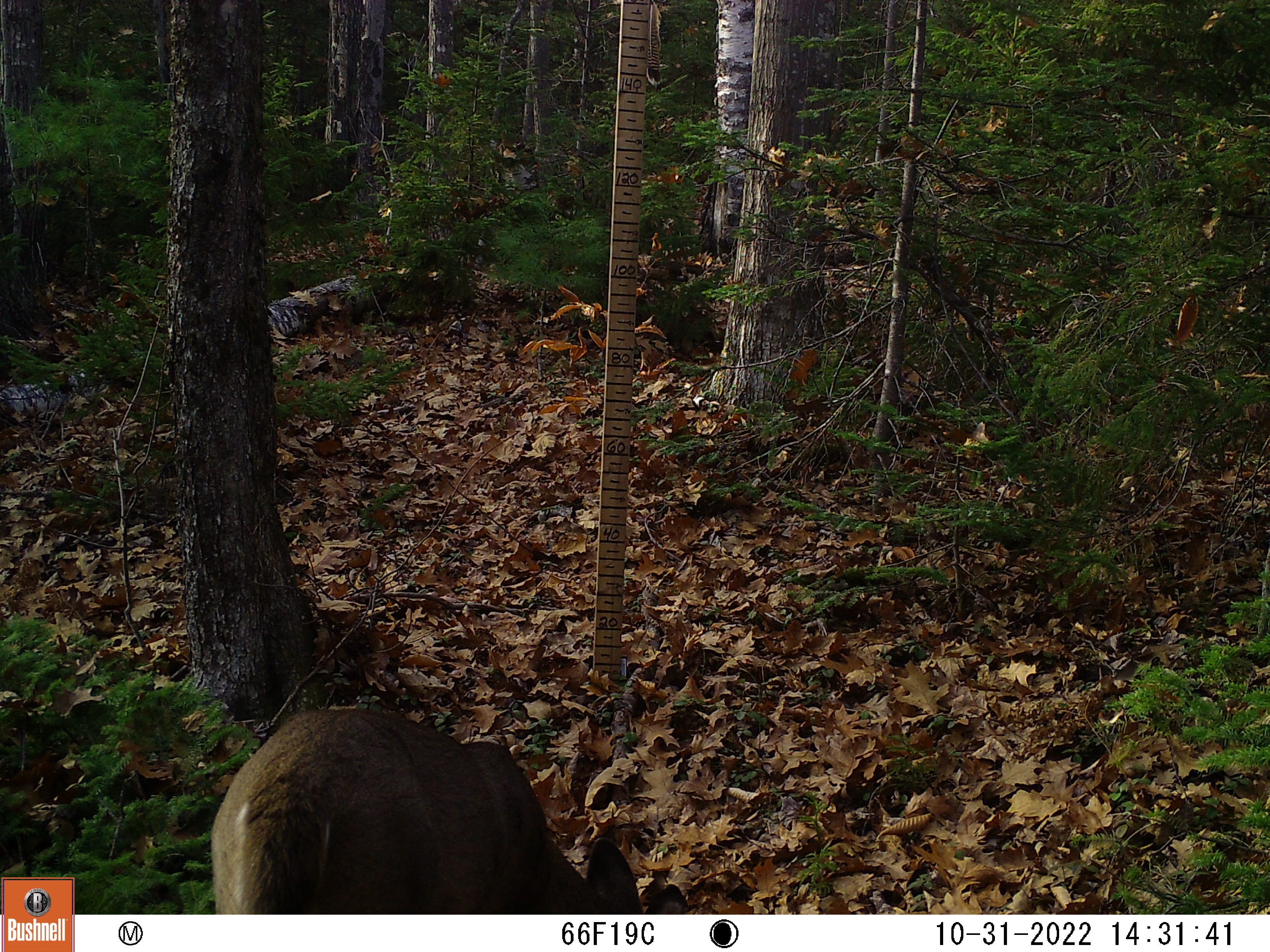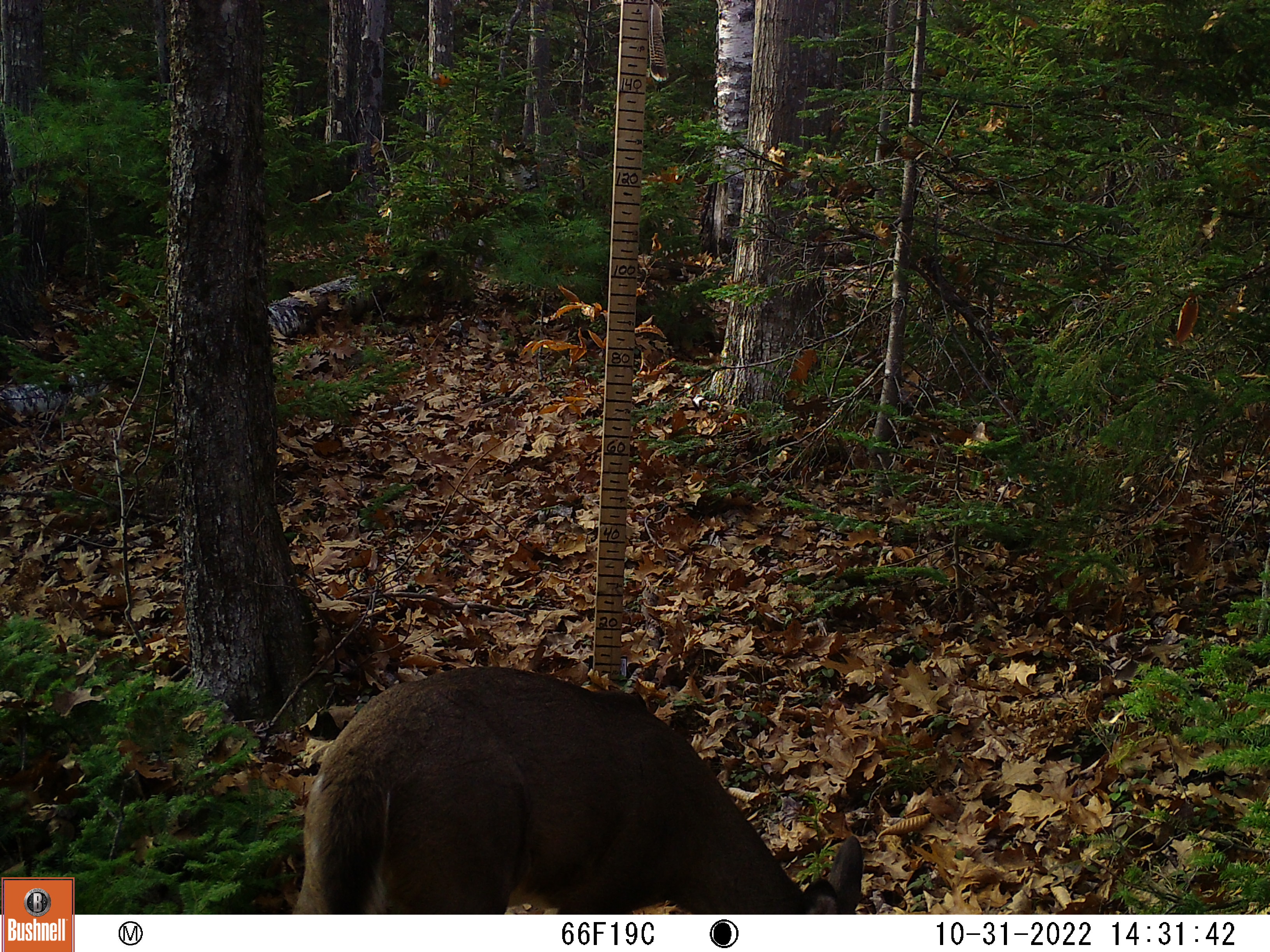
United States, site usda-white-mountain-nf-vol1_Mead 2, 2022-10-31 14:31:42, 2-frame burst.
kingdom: Animalia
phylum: Chordata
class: Mammalia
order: Artiodactyla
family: Cervidae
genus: Odocoileus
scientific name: Odocoileus virginianus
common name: white-tailed deer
White-tailed deer (Odocoileus virginianus).